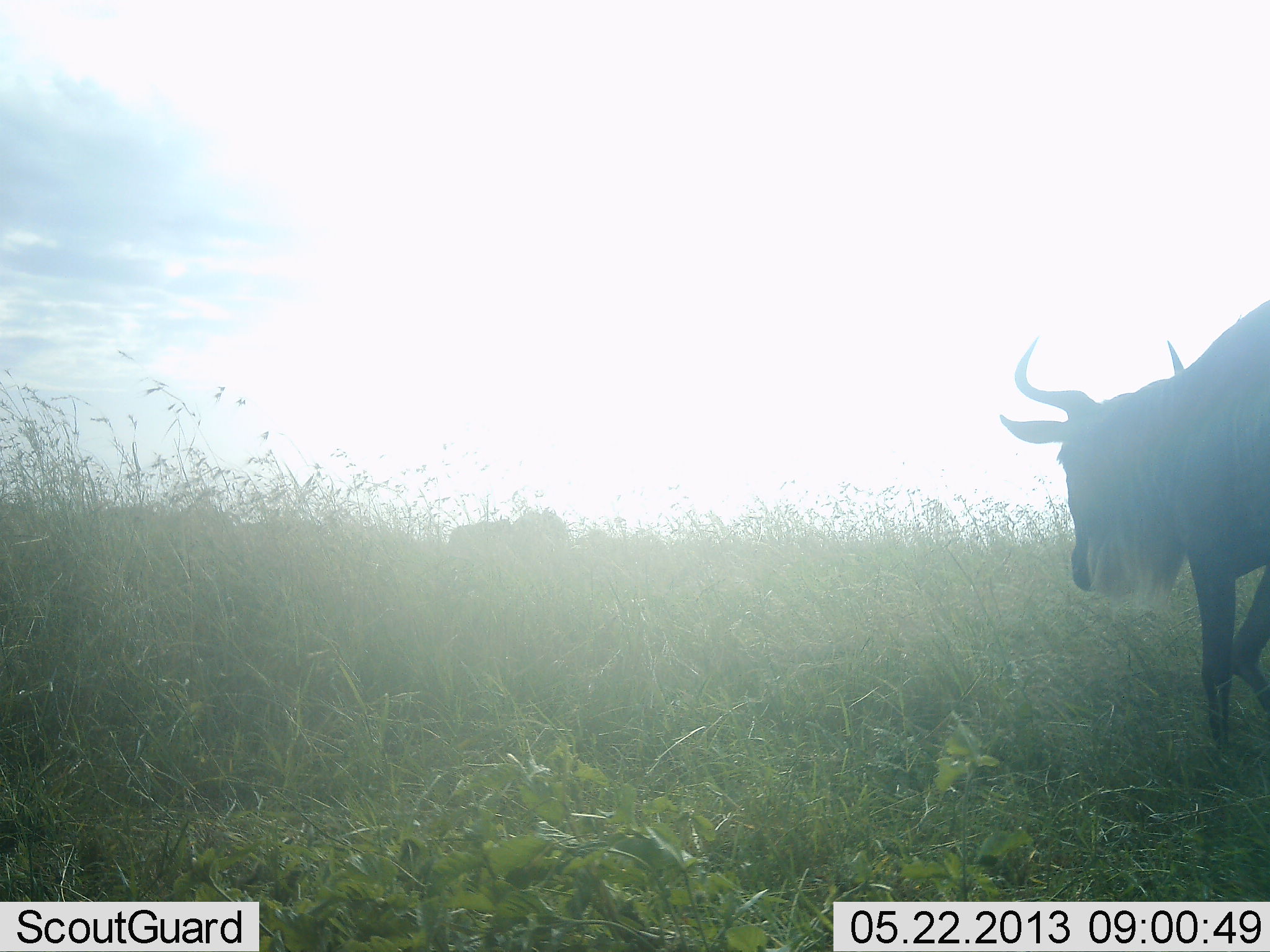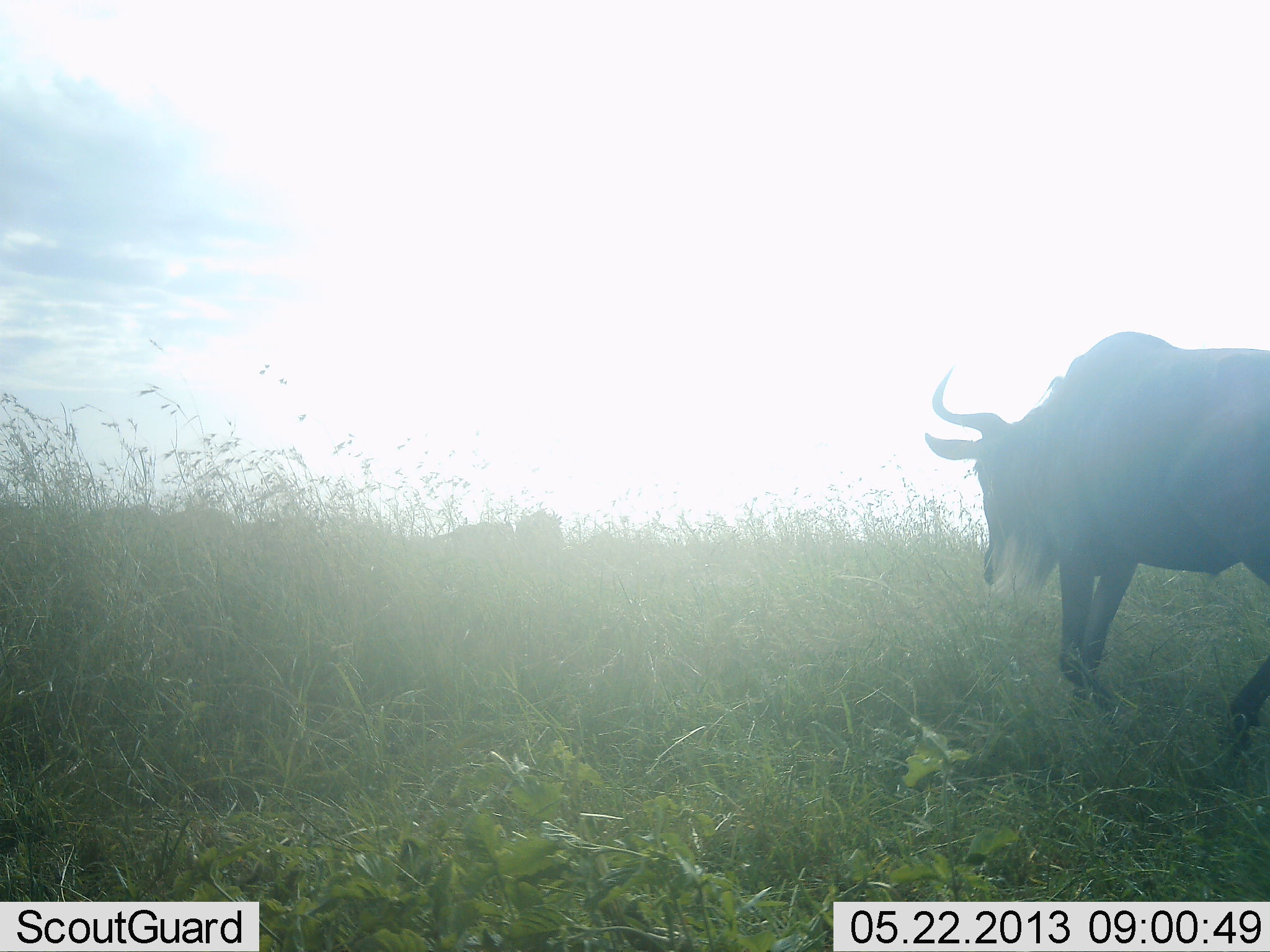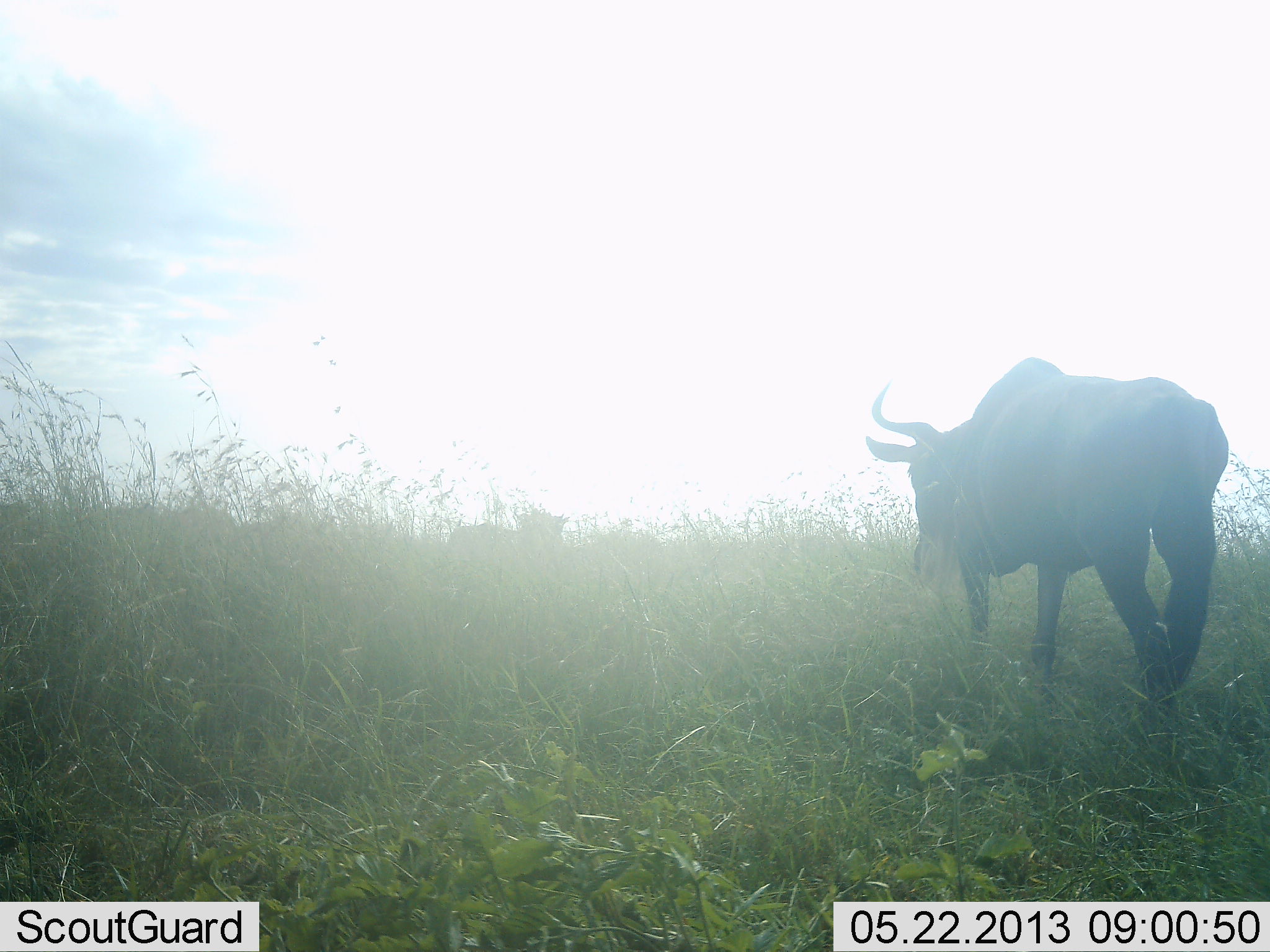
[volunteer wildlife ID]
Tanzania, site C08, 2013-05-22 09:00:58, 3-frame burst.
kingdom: Animalia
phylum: Chordata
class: Mammalia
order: Artiodactyla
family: Bovidae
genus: Connochaetes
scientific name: Connochaetes taurinus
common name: blue wildebeest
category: wildebeest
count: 1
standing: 30%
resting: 0%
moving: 96%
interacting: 0%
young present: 0%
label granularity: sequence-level